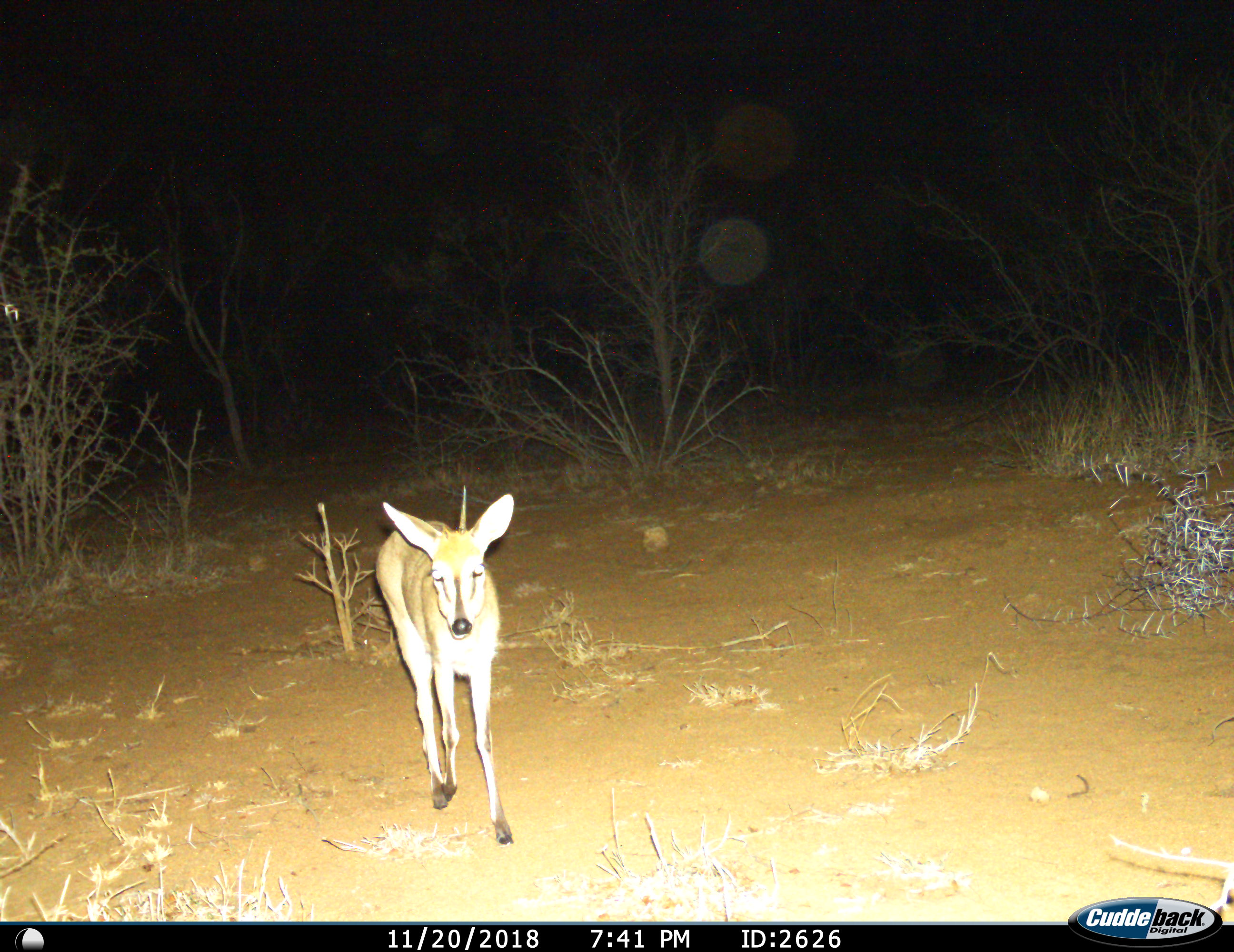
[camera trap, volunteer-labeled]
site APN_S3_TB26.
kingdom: Animalia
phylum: Chordata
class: Mammalia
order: Artiodactyla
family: Bovidae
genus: Sylvicapra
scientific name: Sylvicapra grimmia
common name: common duiker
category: duikercommongrey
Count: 1.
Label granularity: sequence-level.